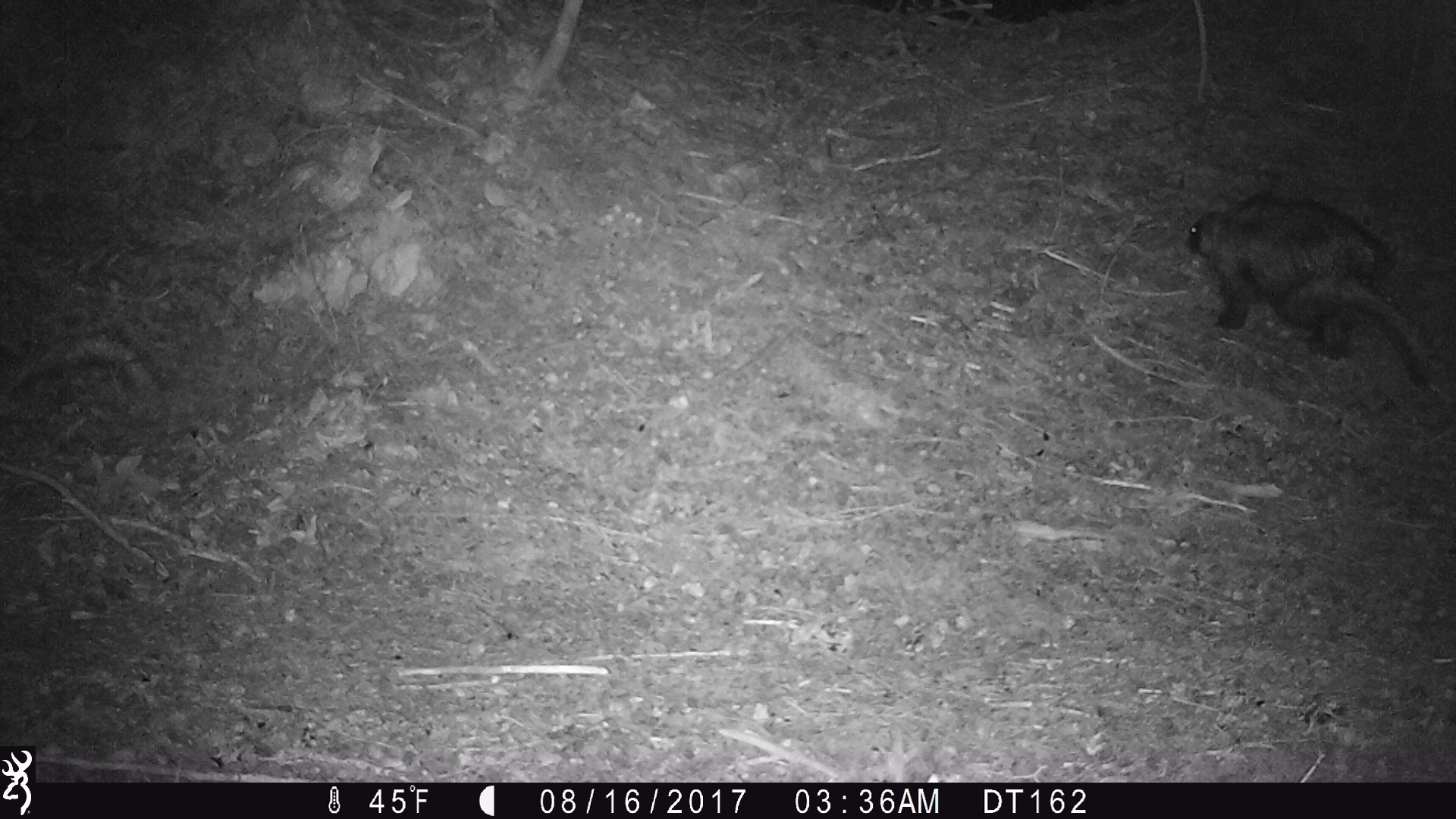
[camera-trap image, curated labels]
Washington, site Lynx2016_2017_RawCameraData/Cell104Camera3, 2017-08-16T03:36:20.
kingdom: Animalia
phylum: Chordata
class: Mammalia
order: Rodentia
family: Erethizontidae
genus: Erethizon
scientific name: Erethizon dorsatum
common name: north american porcupine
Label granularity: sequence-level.